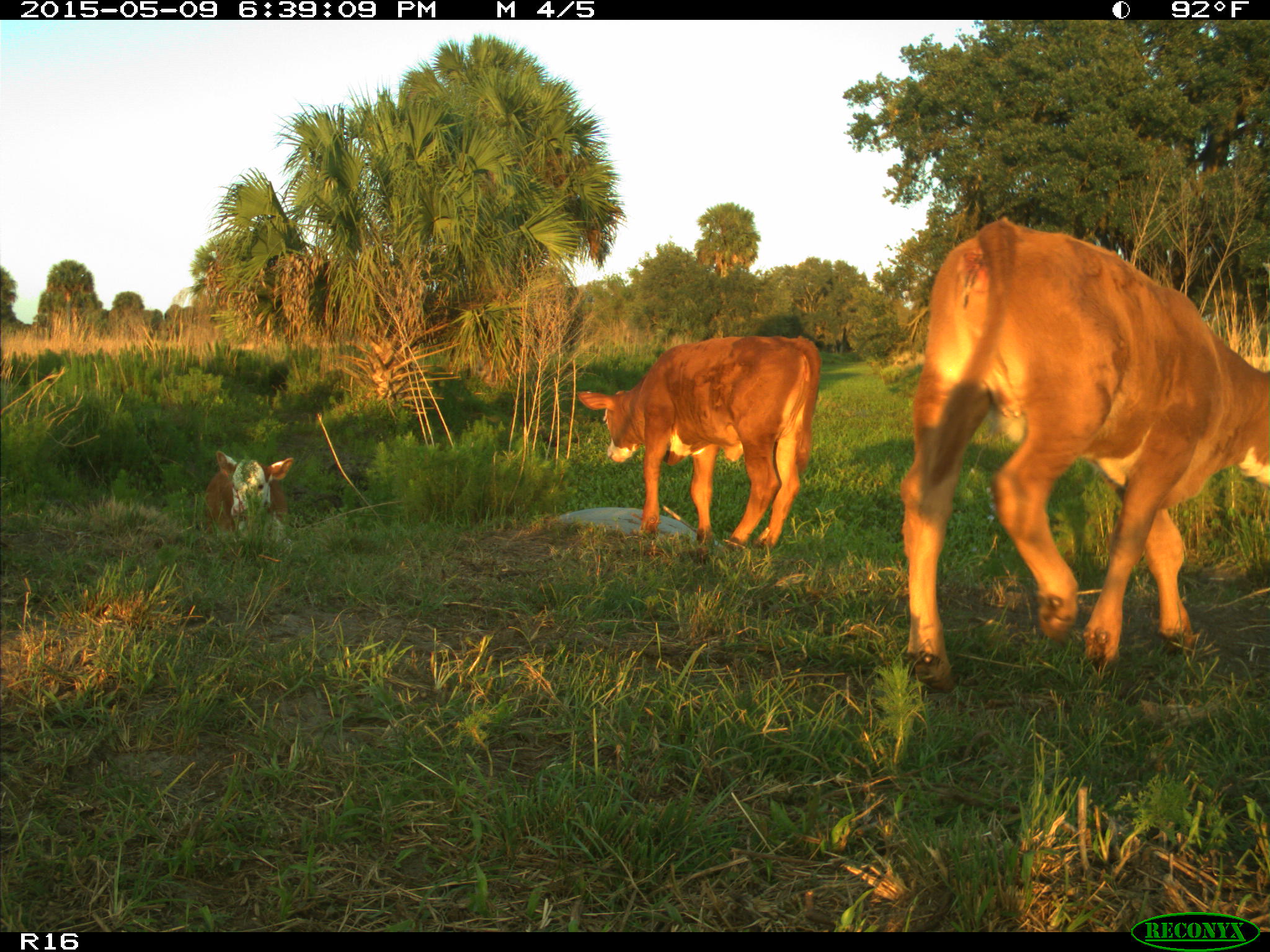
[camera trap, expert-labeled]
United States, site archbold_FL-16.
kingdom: Animalia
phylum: Chordata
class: Mammalia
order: Artiodactyla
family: Bovidae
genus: Bos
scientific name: Bos taurus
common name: domestic cow